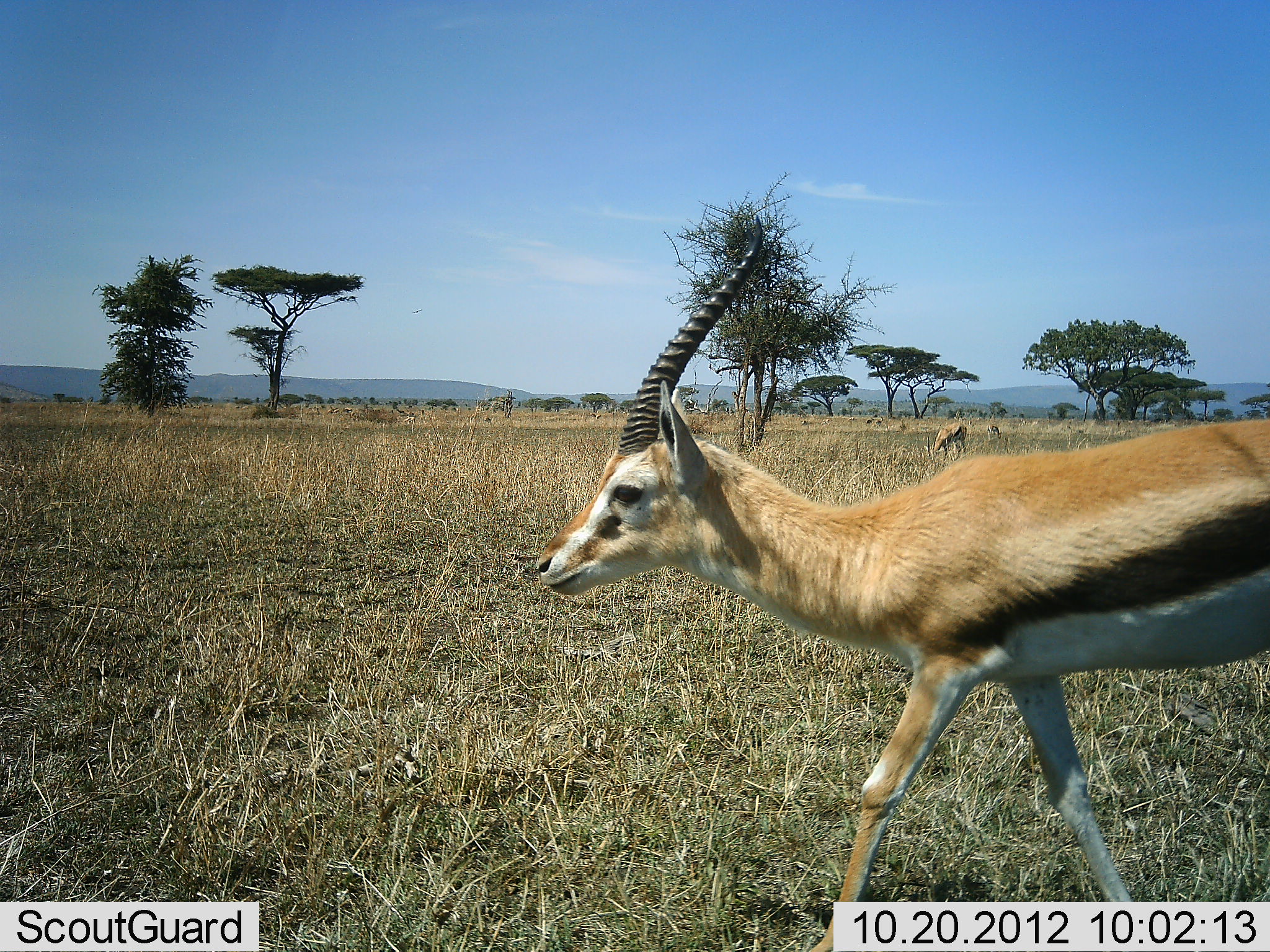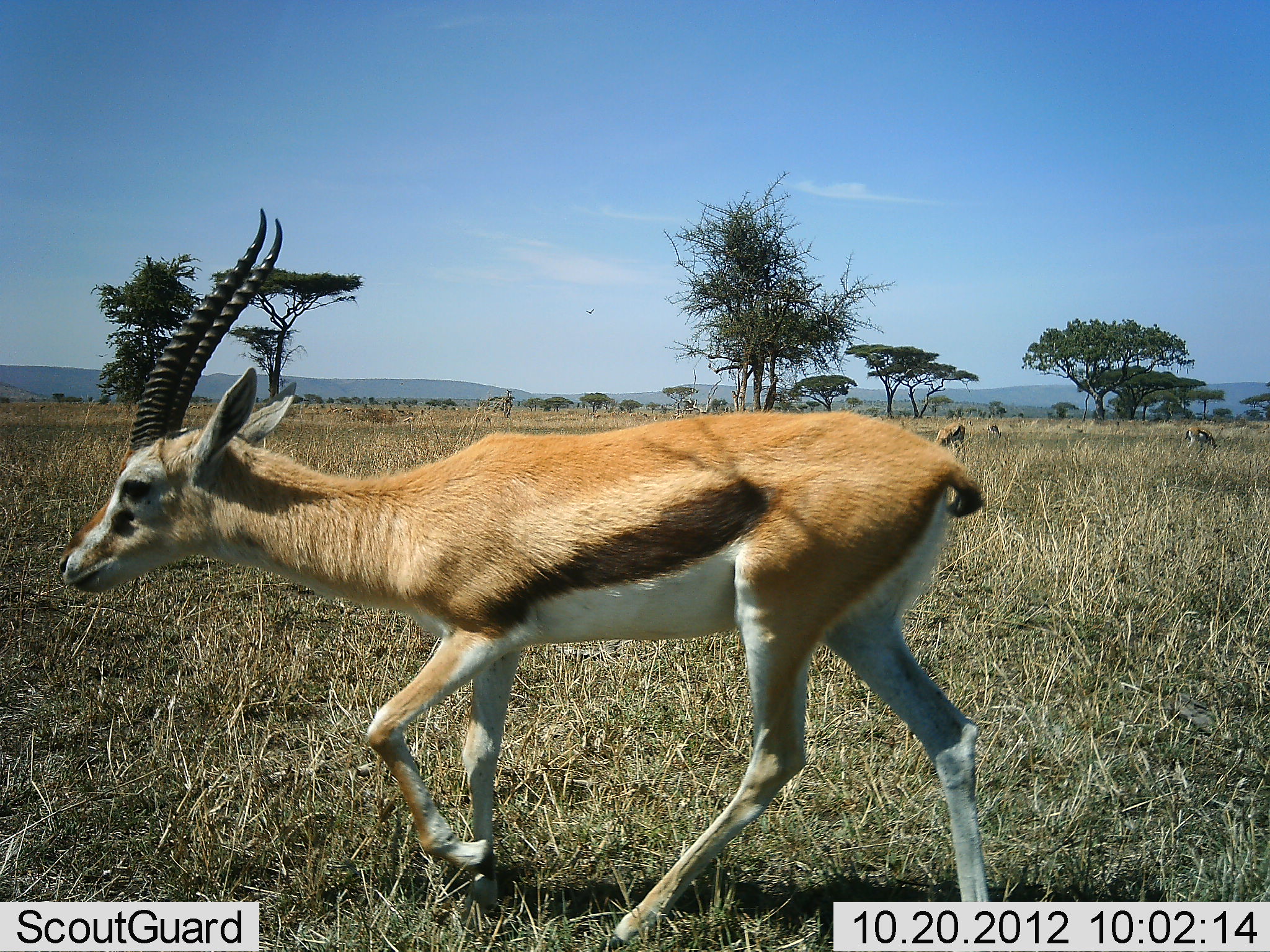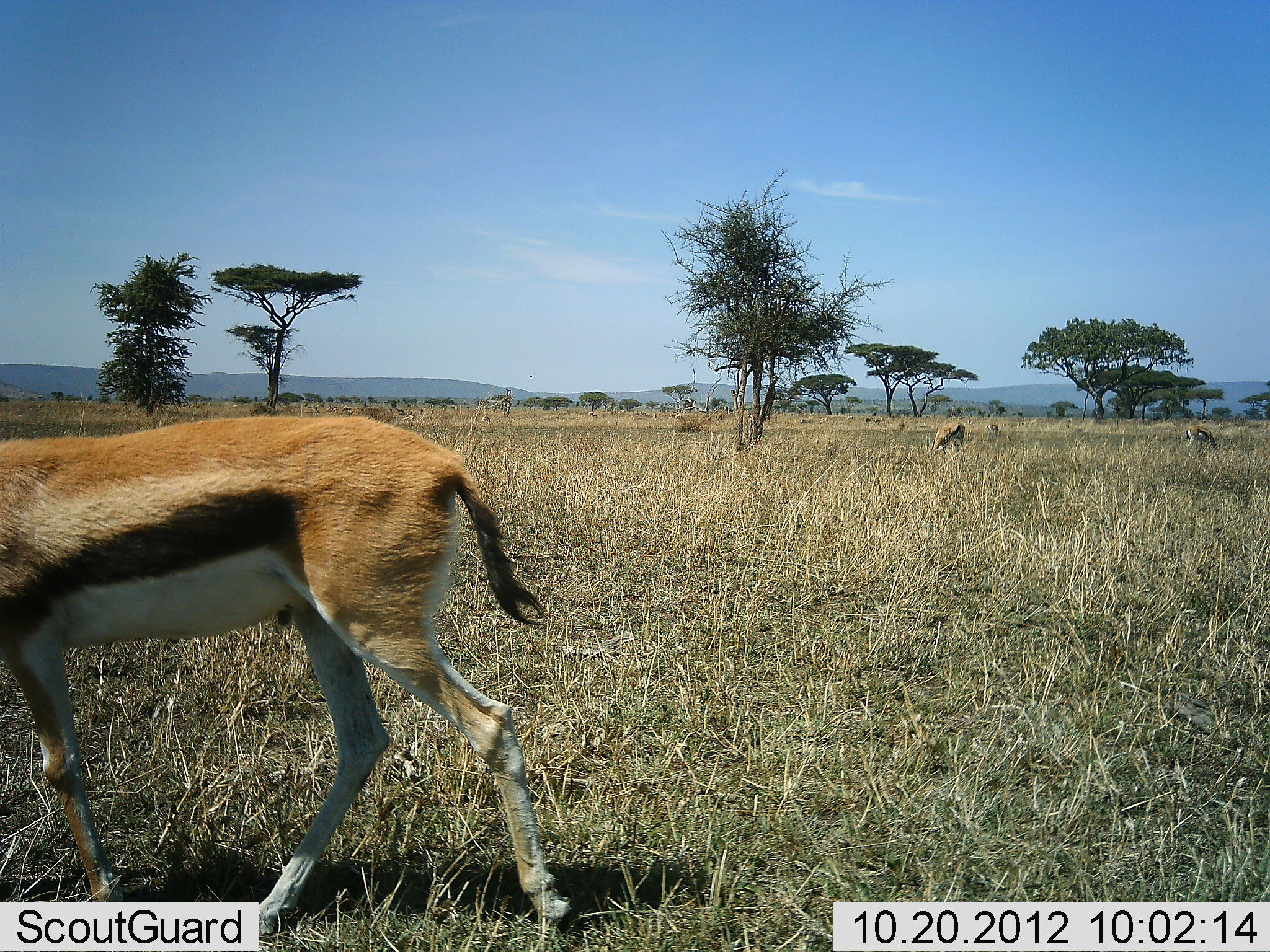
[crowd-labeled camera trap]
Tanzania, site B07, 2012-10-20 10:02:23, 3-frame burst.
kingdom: Animalia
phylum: Chordata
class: Mammalia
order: Artiodactyla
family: Bovidae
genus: Eudorcas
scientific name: Eudorcas thomsonii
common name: thomson's gazelle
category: gazellethomsons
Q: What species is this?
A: Gazellethomsons (thomson's gazelle) (Eudorcas thomsonii).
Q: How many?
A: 4.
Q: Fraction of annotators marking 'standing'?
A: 30%.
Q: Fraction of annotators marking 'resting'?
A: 0%.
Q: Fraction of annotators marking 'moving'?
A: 100%.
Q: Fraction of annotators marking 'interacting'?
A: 0%.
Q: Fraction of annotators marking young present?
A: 0%.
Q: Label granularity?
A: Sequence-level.